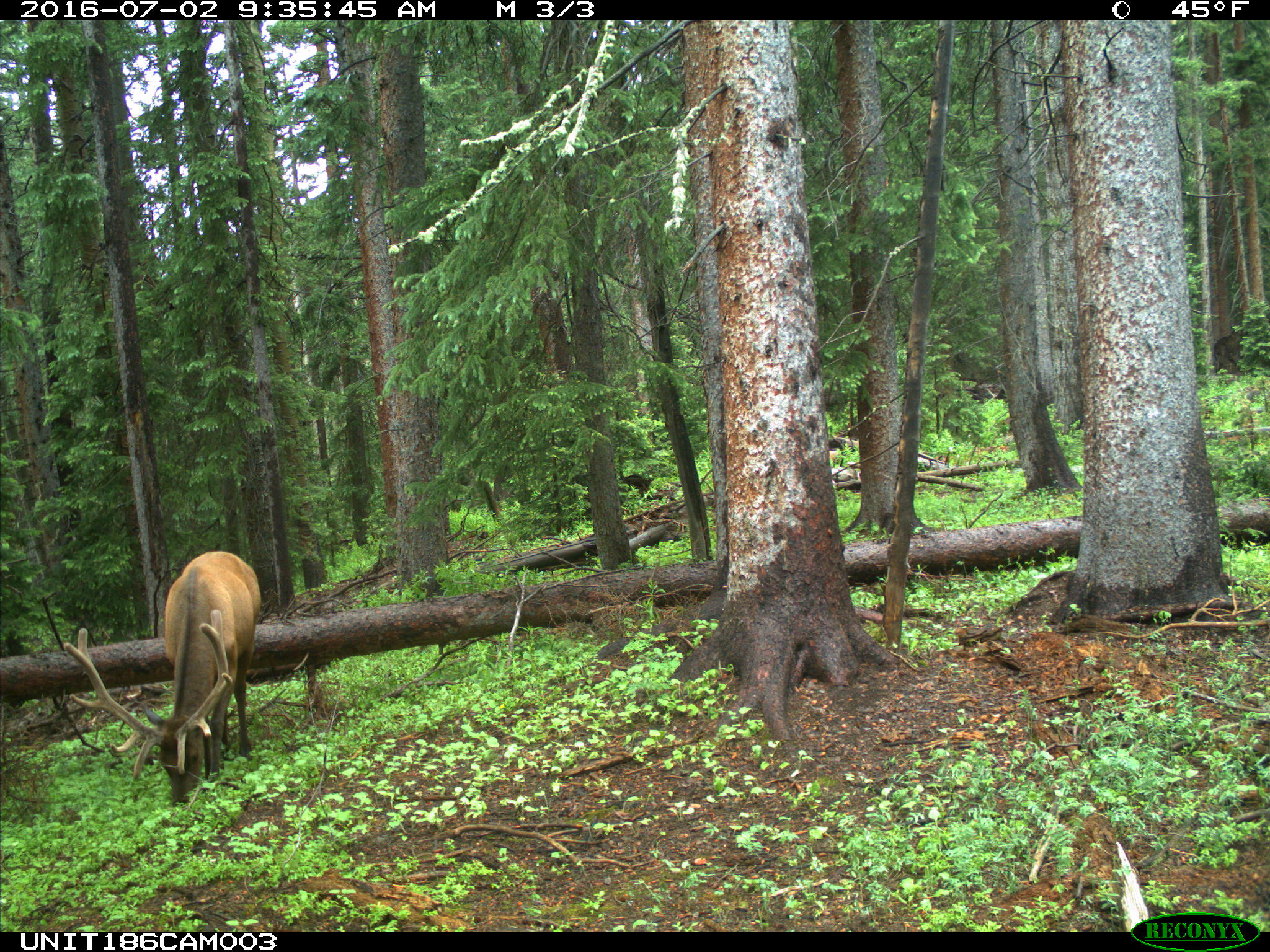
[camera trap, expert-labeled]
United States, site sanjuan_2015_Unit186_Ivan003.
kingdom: Animalia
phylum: Chordata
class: Mammalia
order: Artiodactyla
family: Cervidae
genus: Cervus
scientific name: Cervus elaphus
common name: red deer